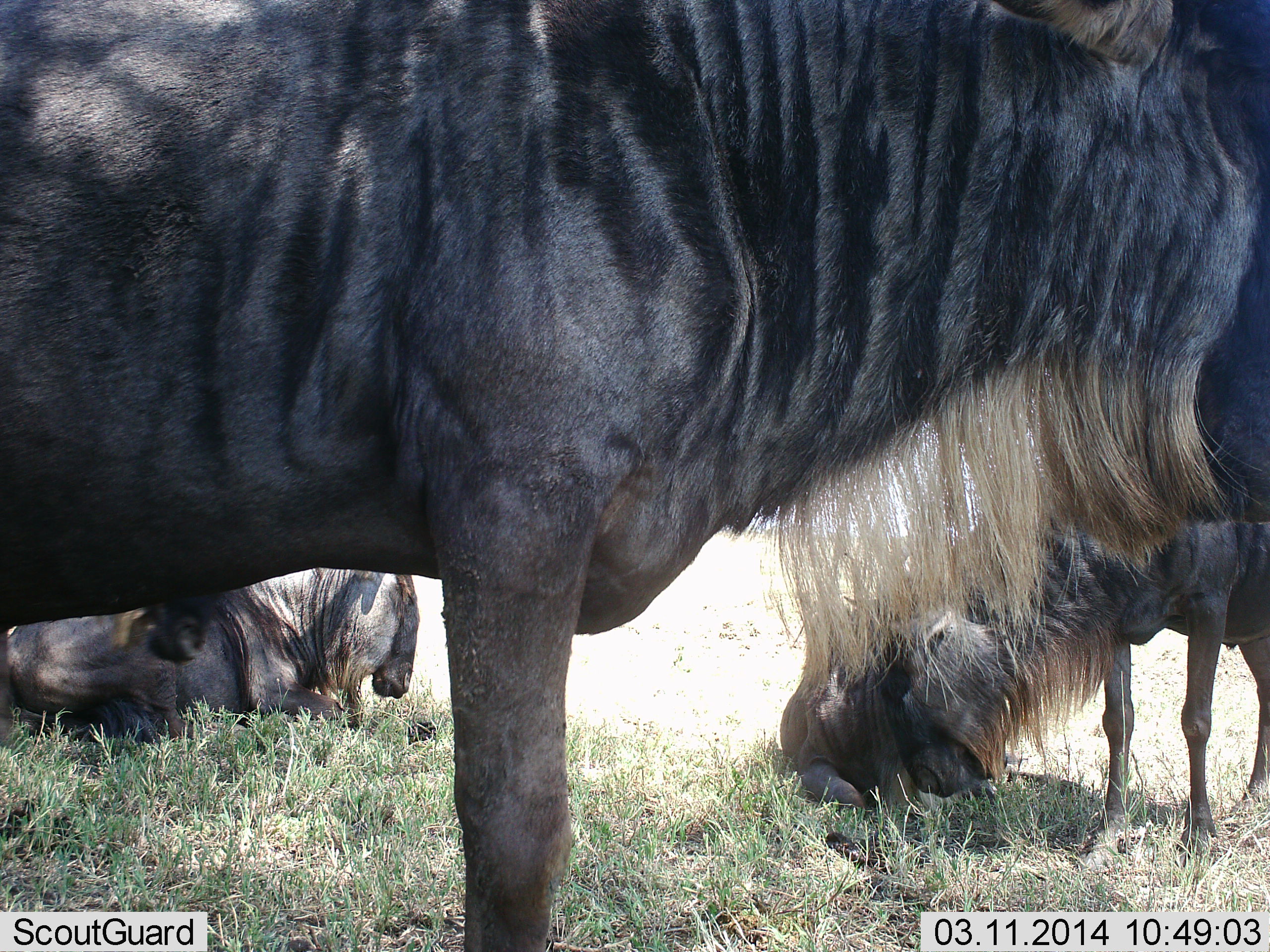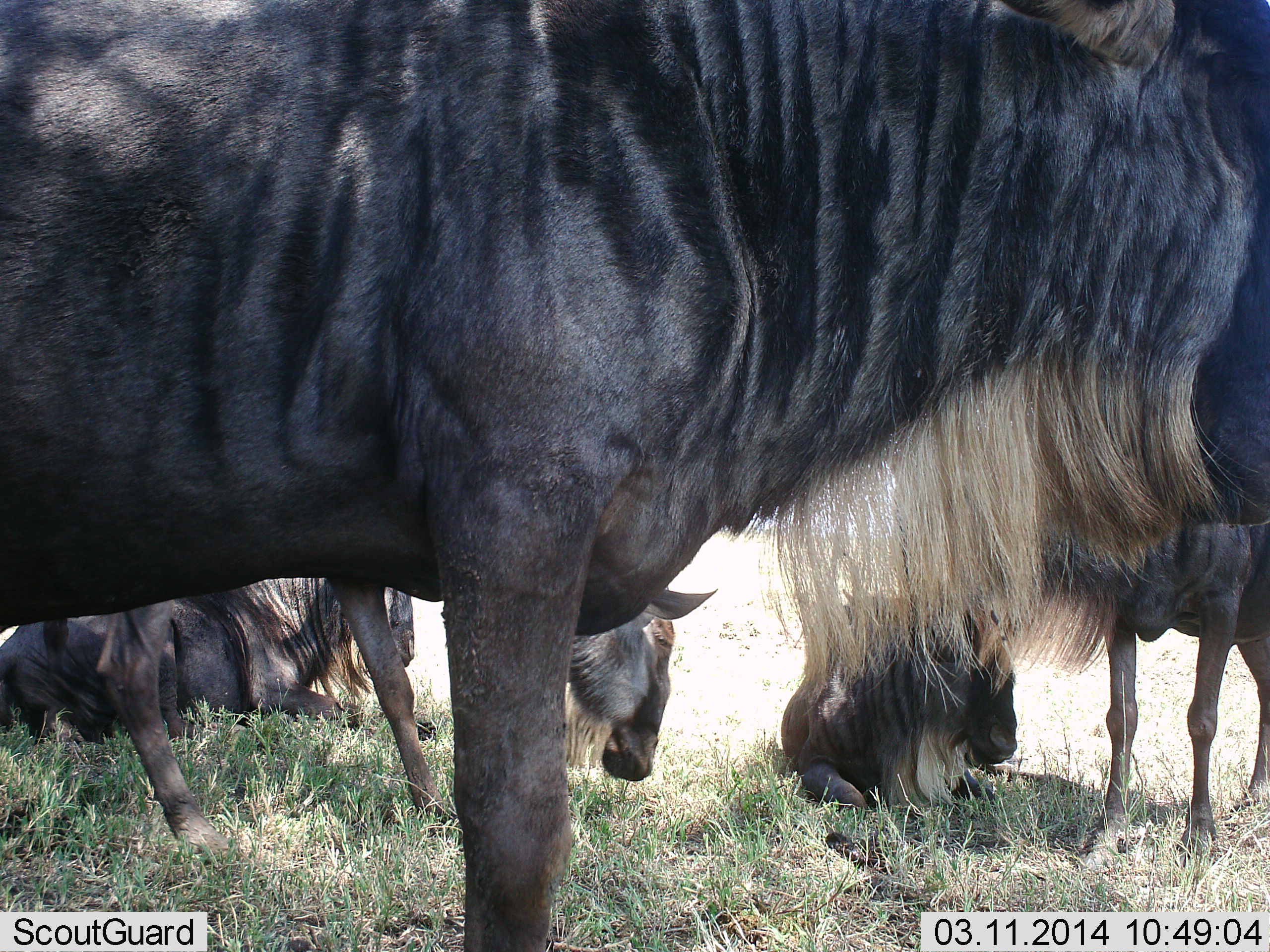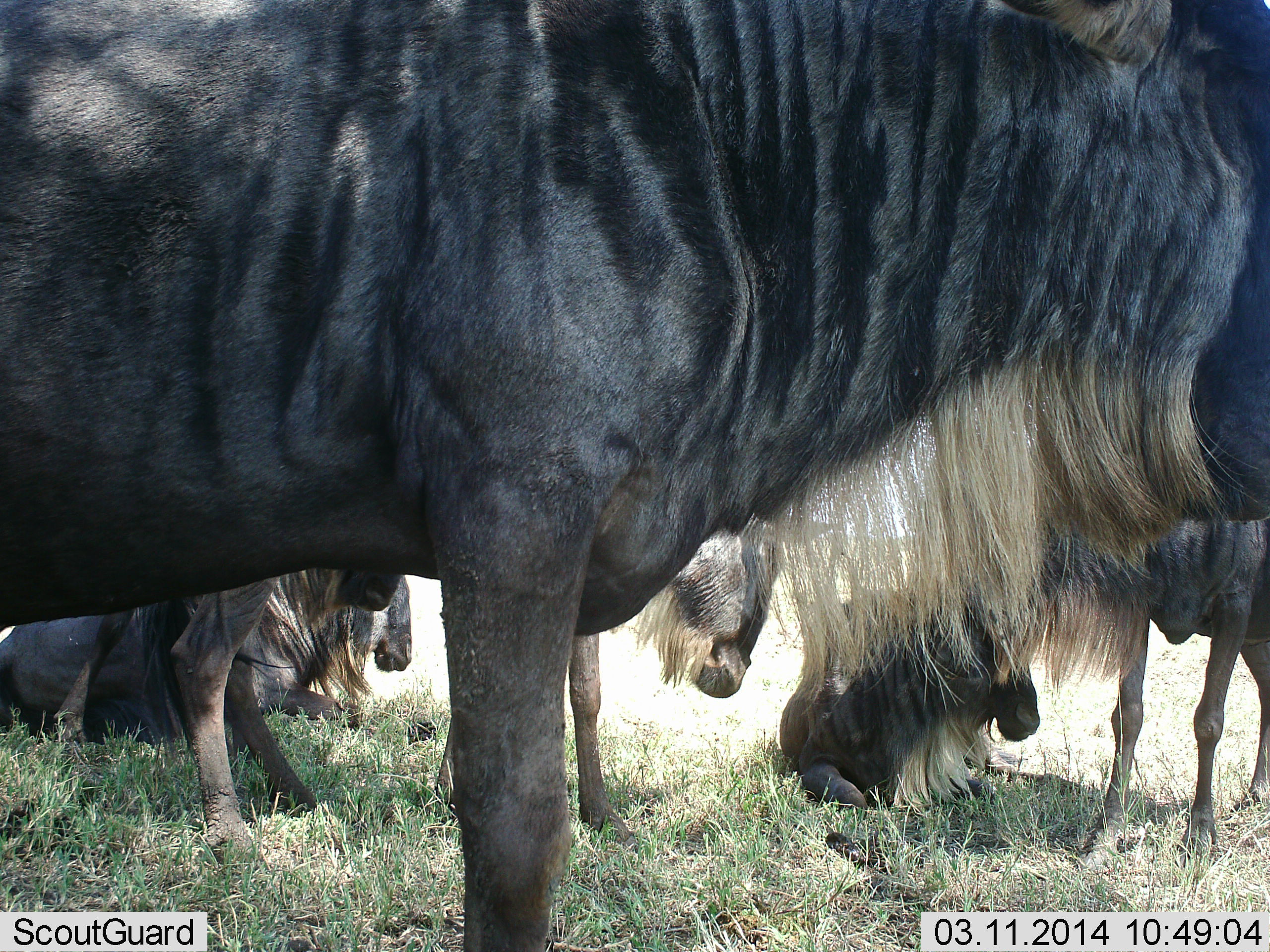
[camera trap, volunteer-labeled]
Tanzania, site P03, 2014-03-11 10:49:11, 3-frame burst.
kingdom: Animalia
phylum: Chordata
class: Mammalia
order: Artiodactyla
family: Bovidae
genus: Connochaetes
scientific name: Connochaetes taurinus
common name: blue wildebeest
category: wildebeest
Wildebeest (blue wildebeest) (Connochaetes taurinus), count 5. Behavior (volunteer vote fractions): standing 80%, resting 100%, moving 60%, interacting 30%. Young present (vote fraction): 0%. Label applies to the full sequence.